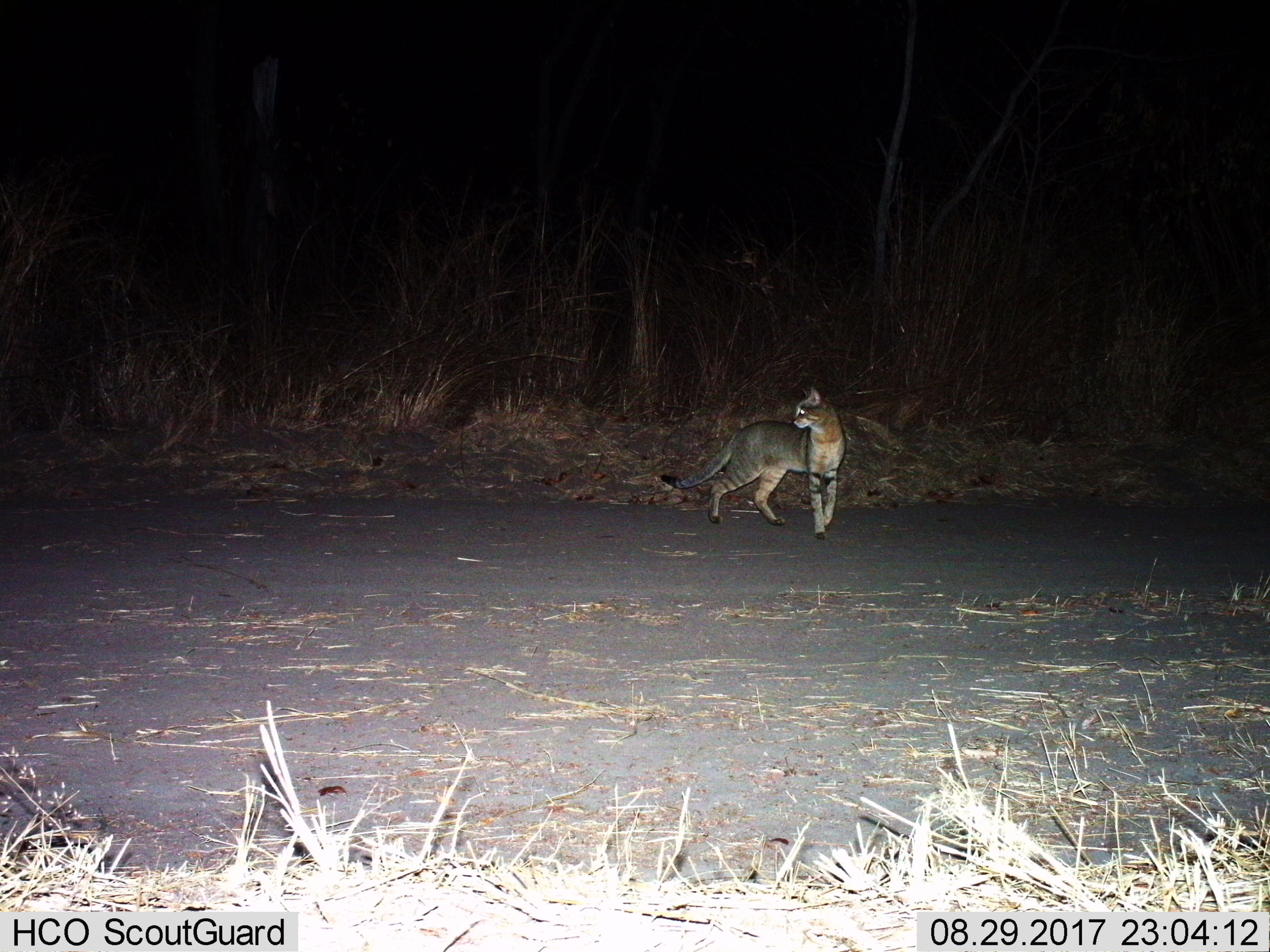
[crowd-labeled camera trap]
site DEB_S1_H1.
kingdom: Animalia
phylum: Chordata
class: Mammalia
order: Carnivora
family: Felidae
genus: Felis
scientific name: Felis lybica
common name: african wild cat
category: africanwildcat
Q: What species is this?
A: Africanwildcat (african wild cat) (Felis lybica).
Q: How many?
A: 1.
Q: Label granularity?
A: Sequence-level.